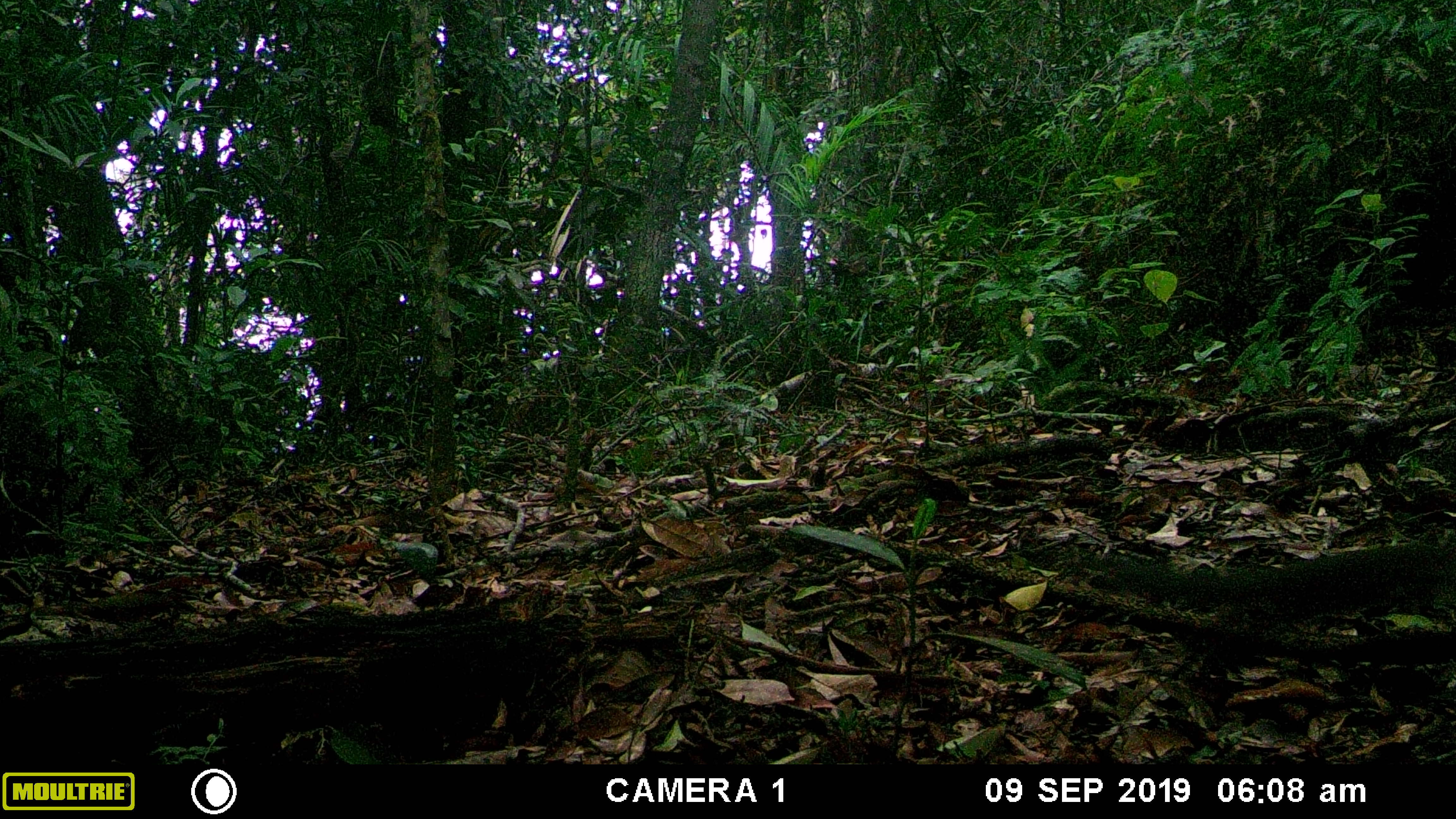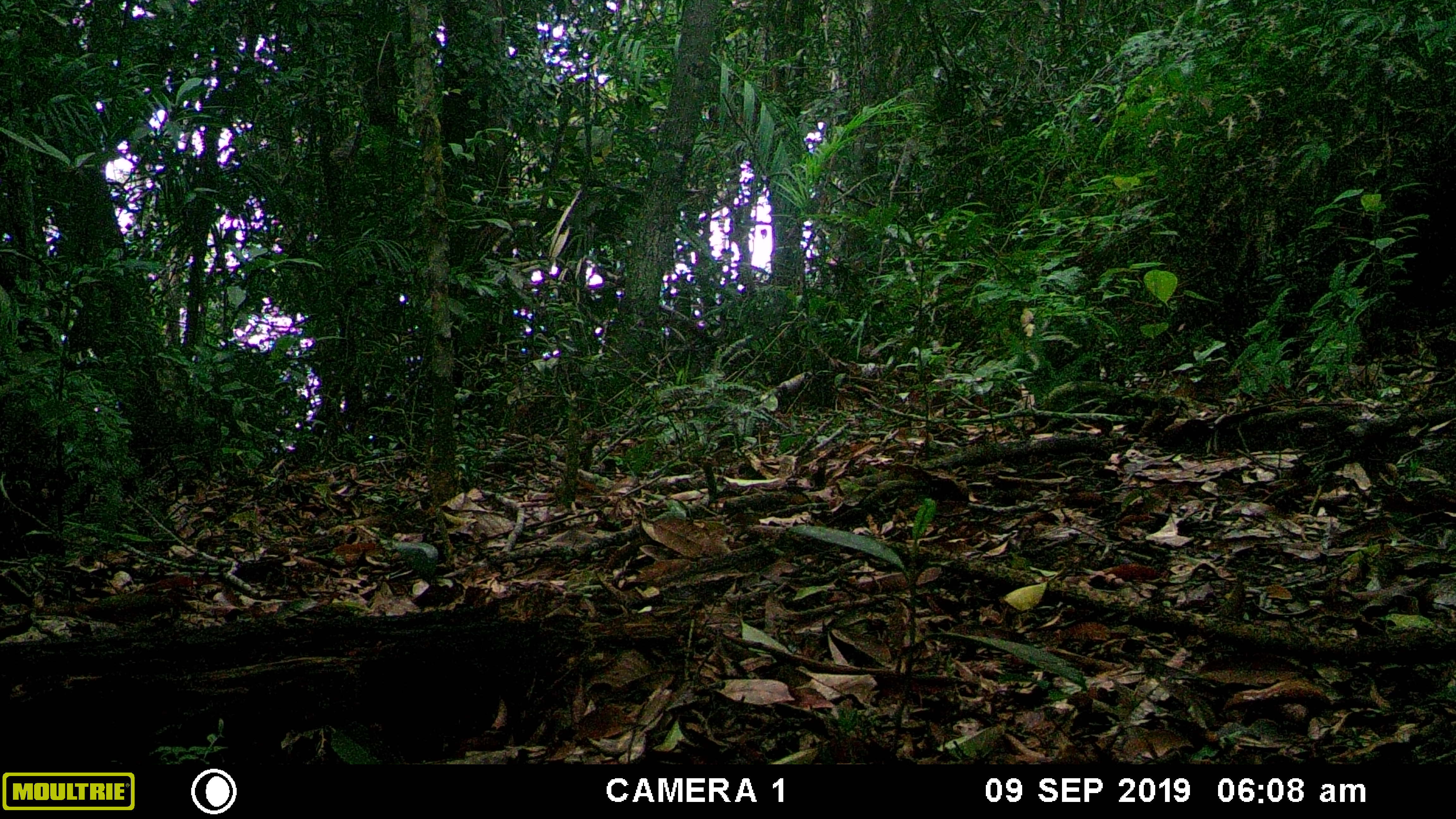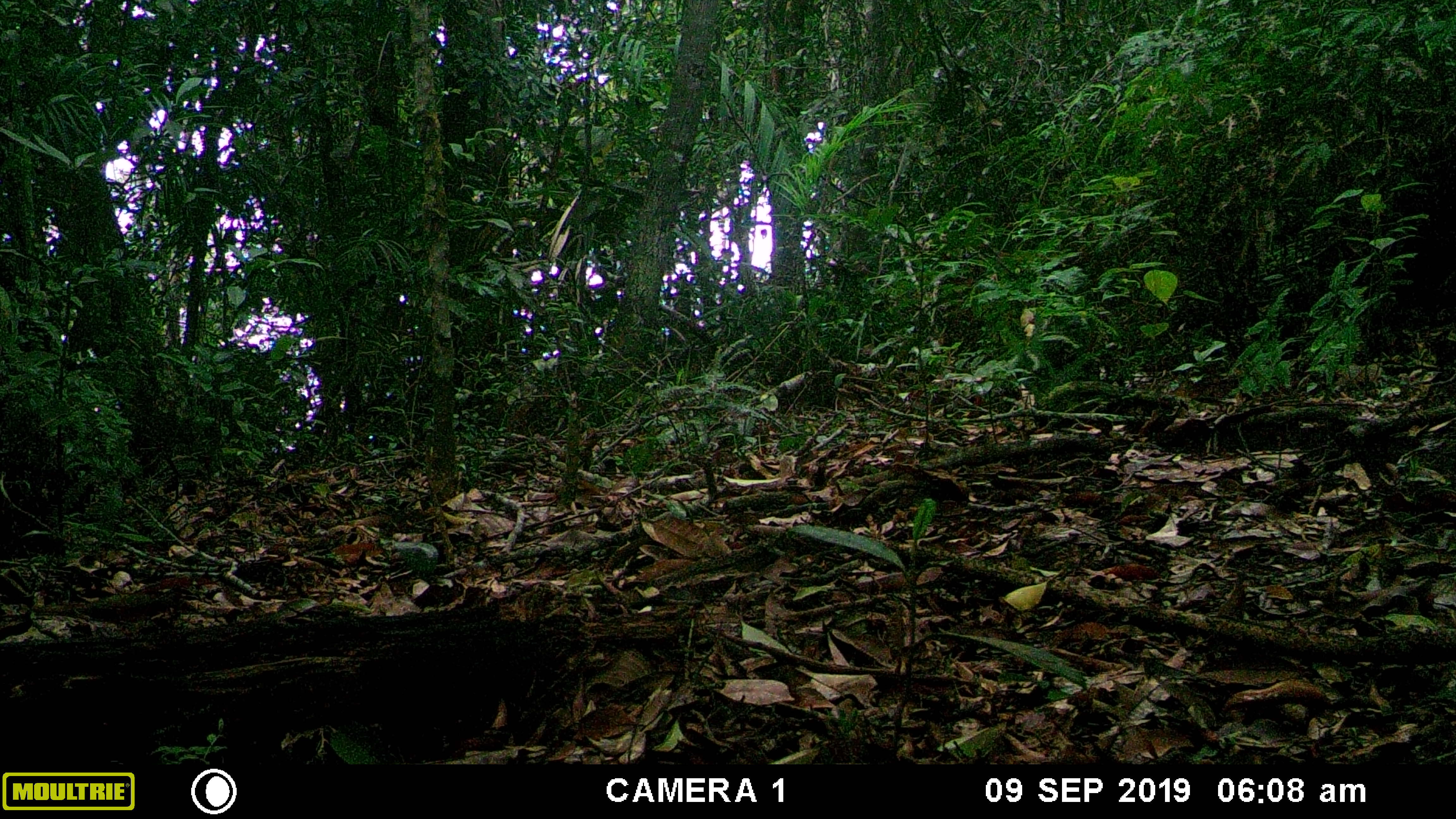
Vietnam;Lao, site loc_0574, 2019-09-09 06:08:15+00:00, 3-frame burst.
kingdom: Animalia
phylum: Chordata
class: Mammalia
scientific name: Mammalia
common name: mammal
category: unidentified small mammal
Unidentified small mammal (mammal) (Mammalia). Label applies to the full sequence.